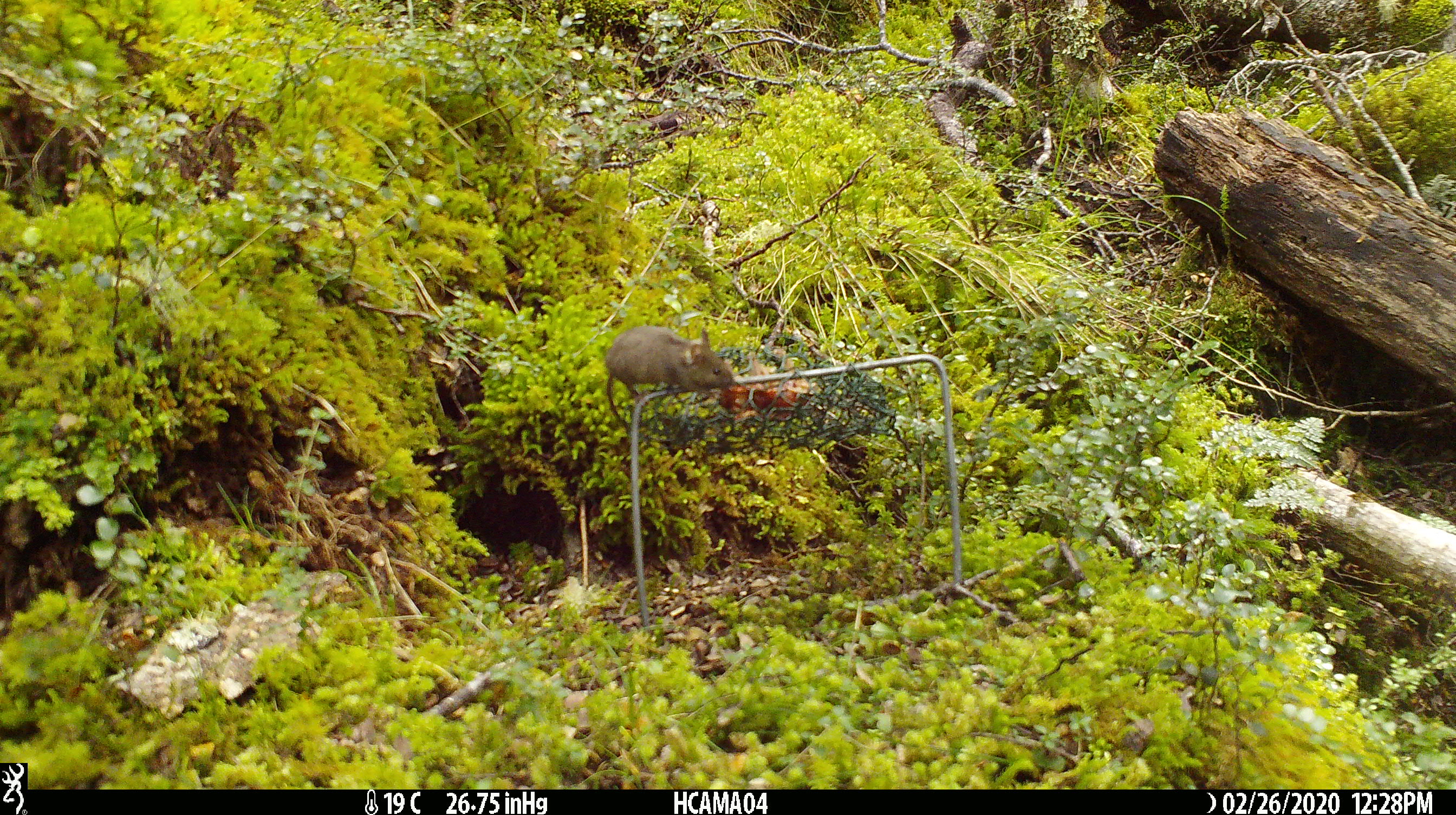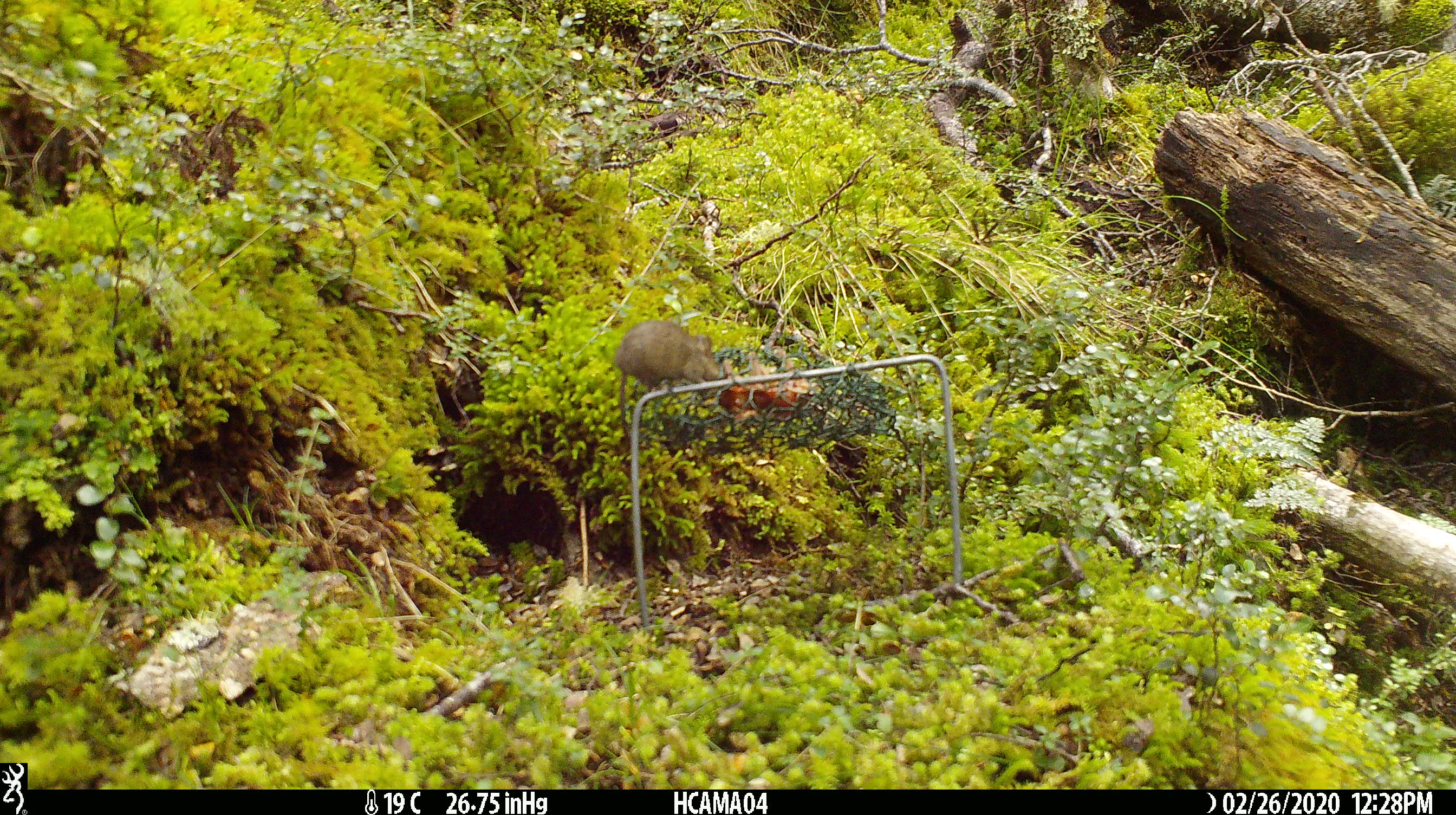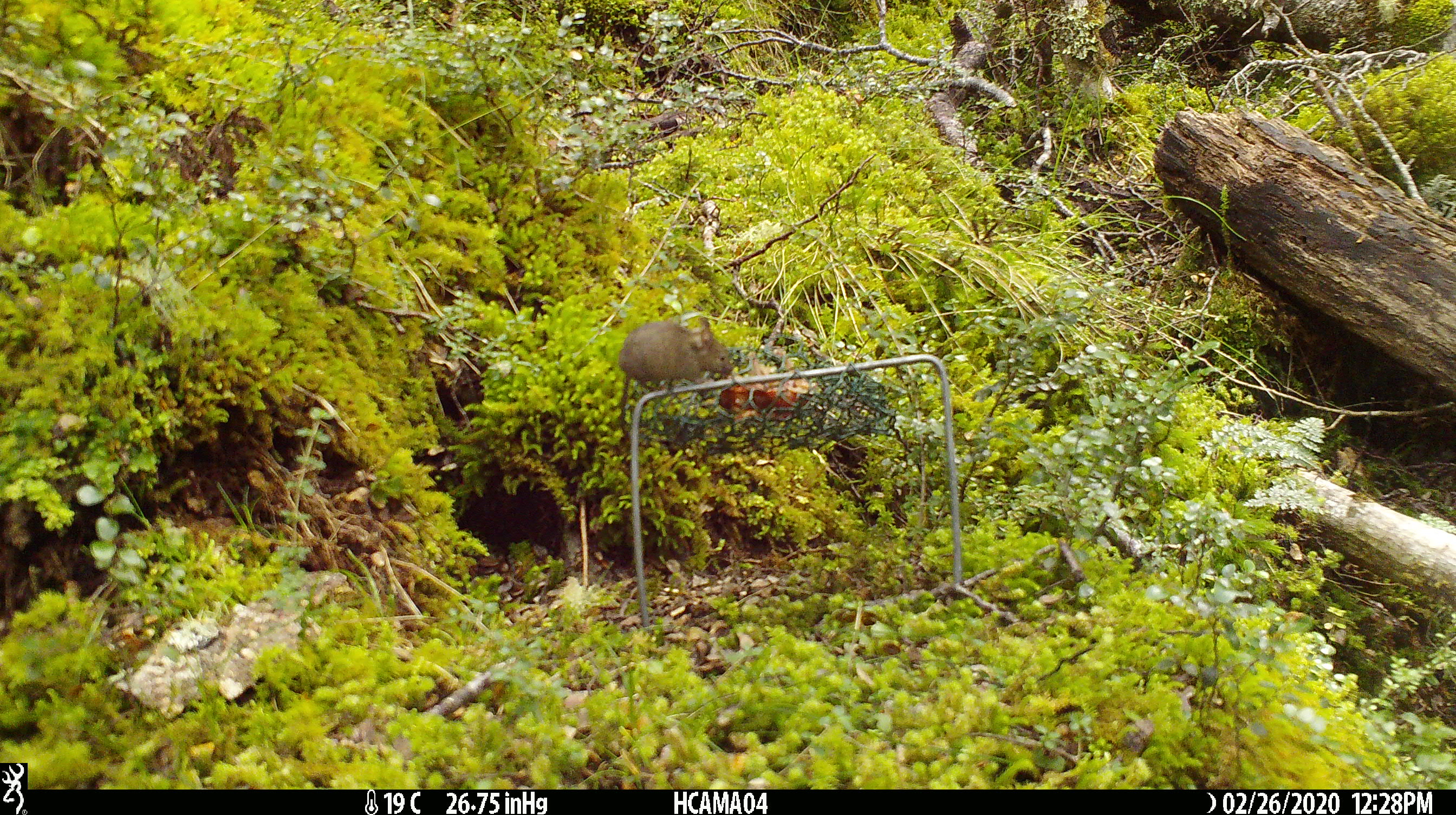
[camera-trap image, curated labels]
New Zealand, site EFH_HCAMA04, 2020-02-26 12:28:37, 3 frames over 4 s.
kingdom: Animalia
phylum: Chordata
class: Mammalia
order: Rodentia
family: Muridae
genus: Mus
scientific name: Mus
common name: mouse